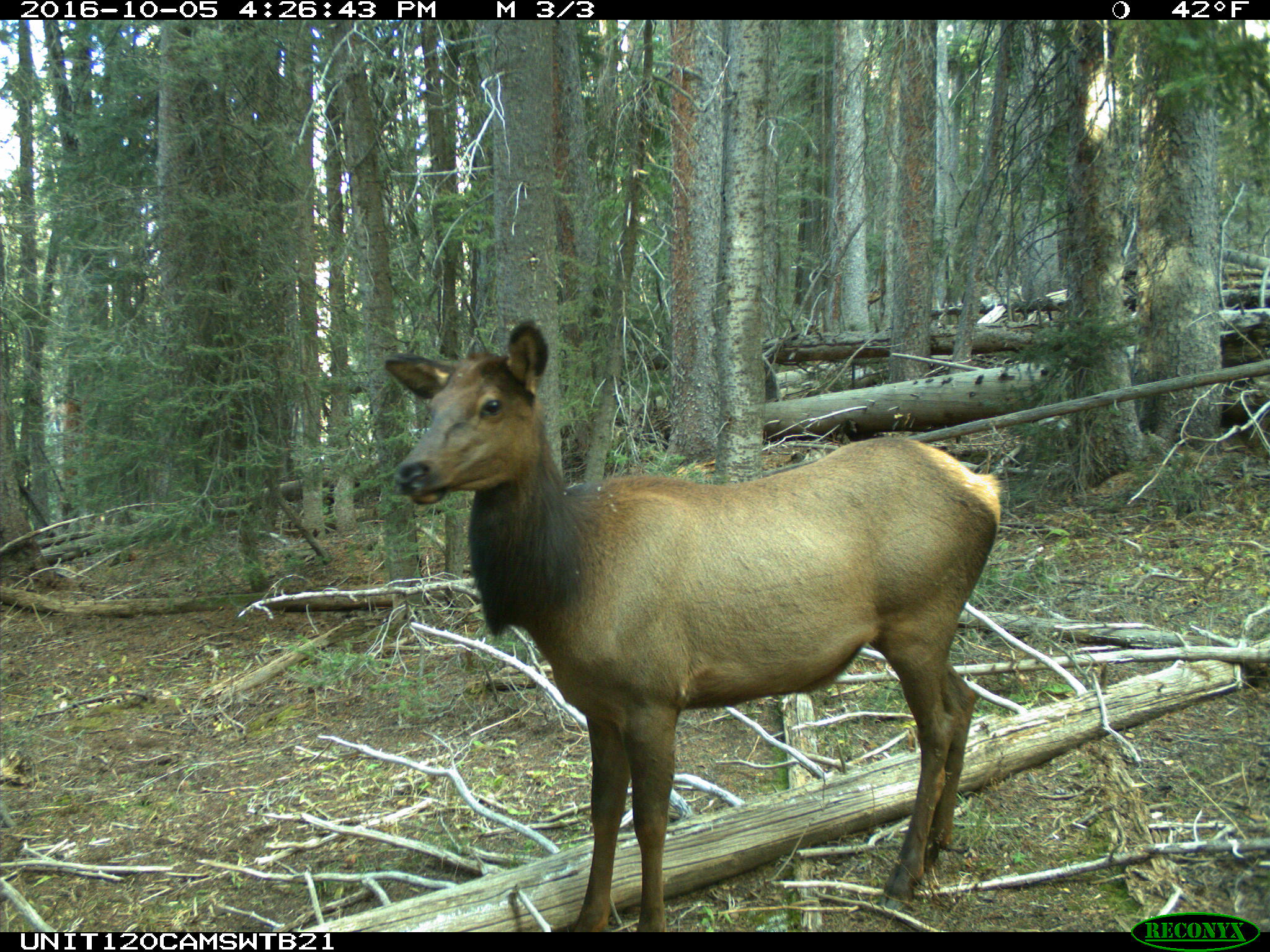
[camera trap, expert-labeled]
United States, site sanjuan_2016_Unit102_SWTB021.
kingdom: Animalia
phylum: Chordata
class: Mammalia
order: Artiodactyla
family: Cervidae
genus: Cervus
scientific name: Cervus elaphus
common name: red deer